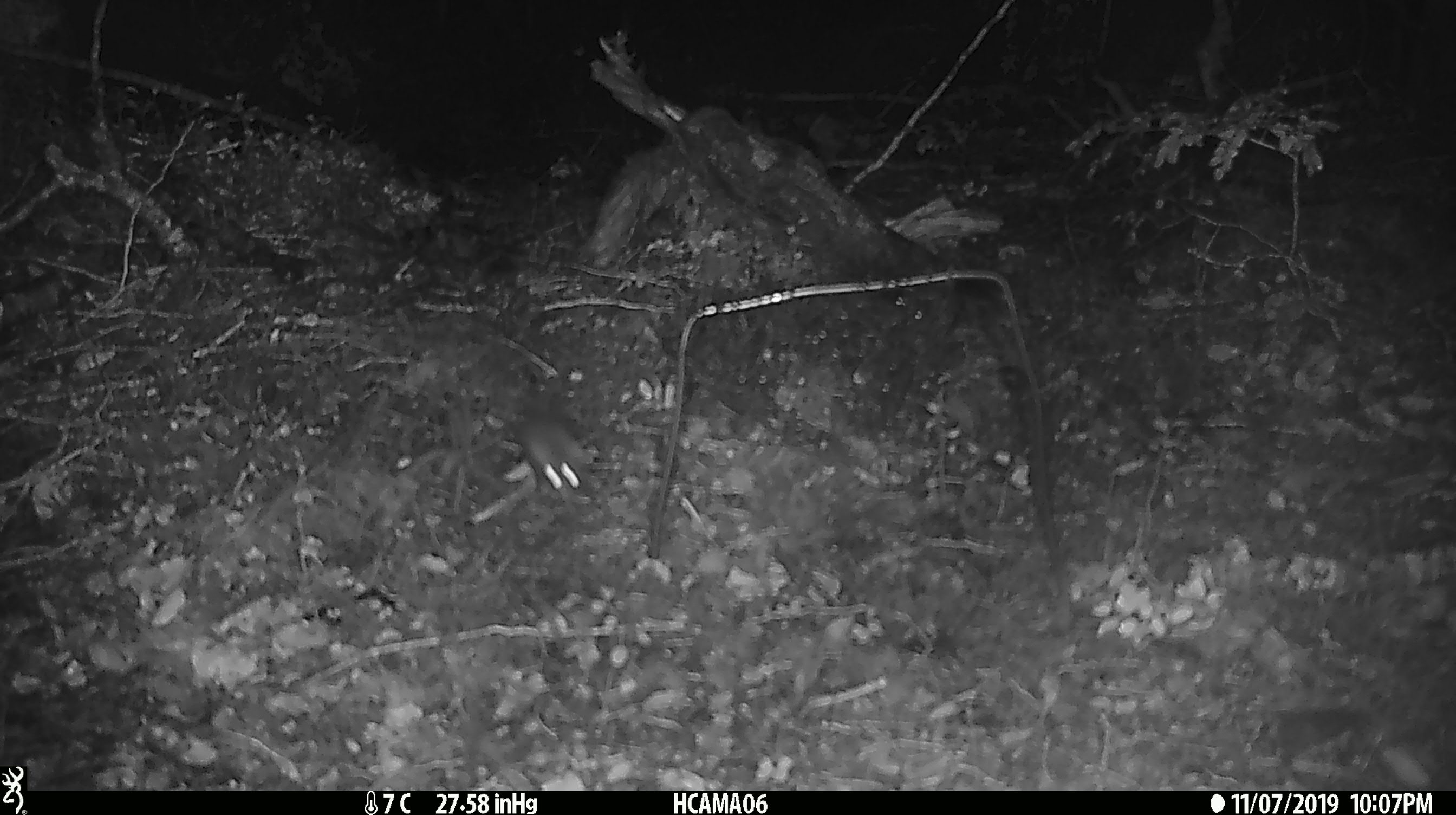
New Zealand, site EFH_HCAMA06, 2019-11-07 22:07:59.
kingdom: Animalia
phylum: Chordata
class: Mammalia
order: Rodentia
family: Muridae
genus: Mus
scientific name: Mus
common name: mouse